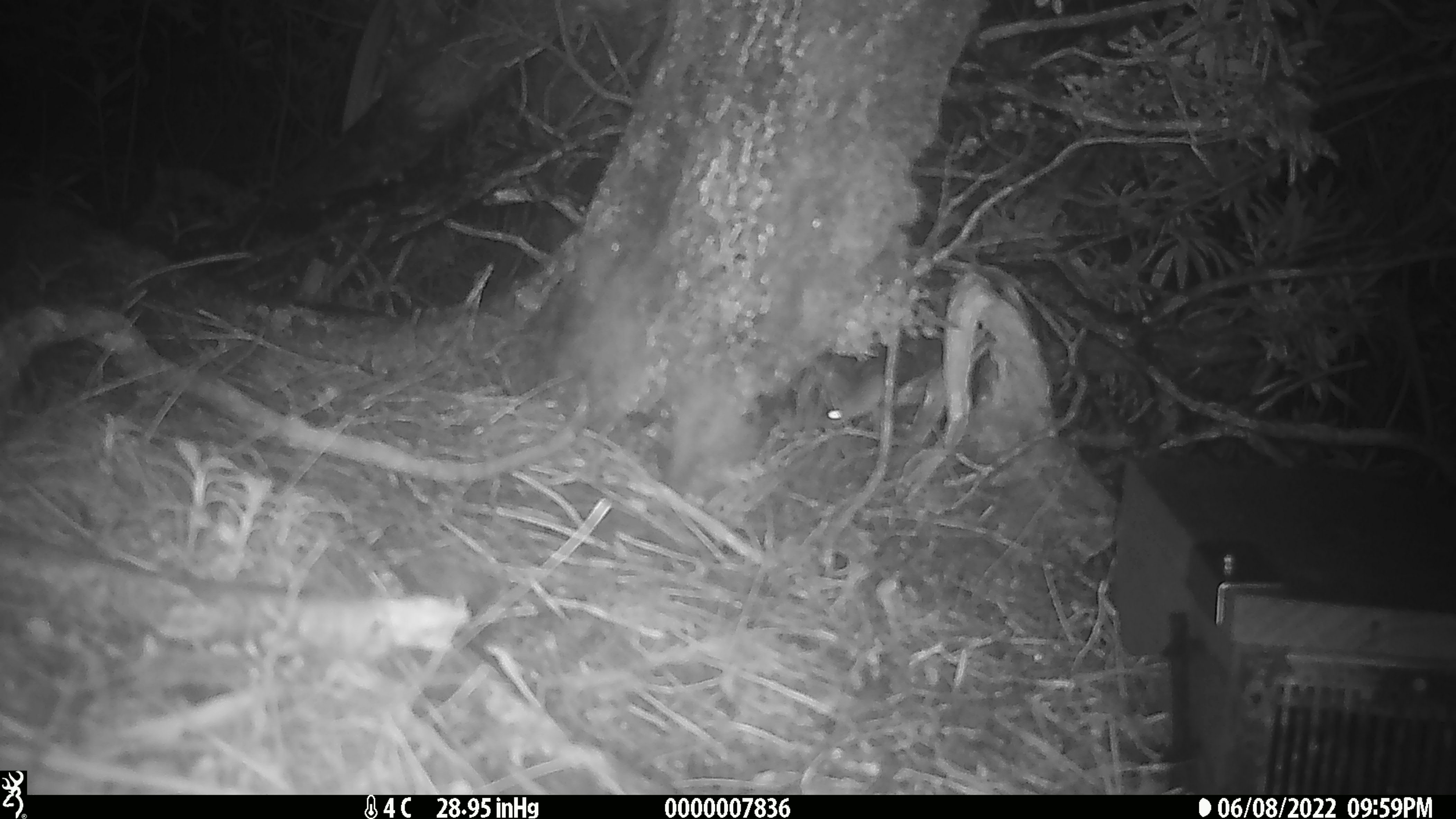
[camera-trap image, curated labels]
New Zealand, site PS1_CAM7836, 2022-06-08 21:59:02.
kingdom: Animalia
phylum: Chordata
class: Mammalia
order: Rodentia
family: Muridae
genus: Mus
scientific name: Mus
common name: mouse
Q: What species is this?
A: Mouse (Mus).